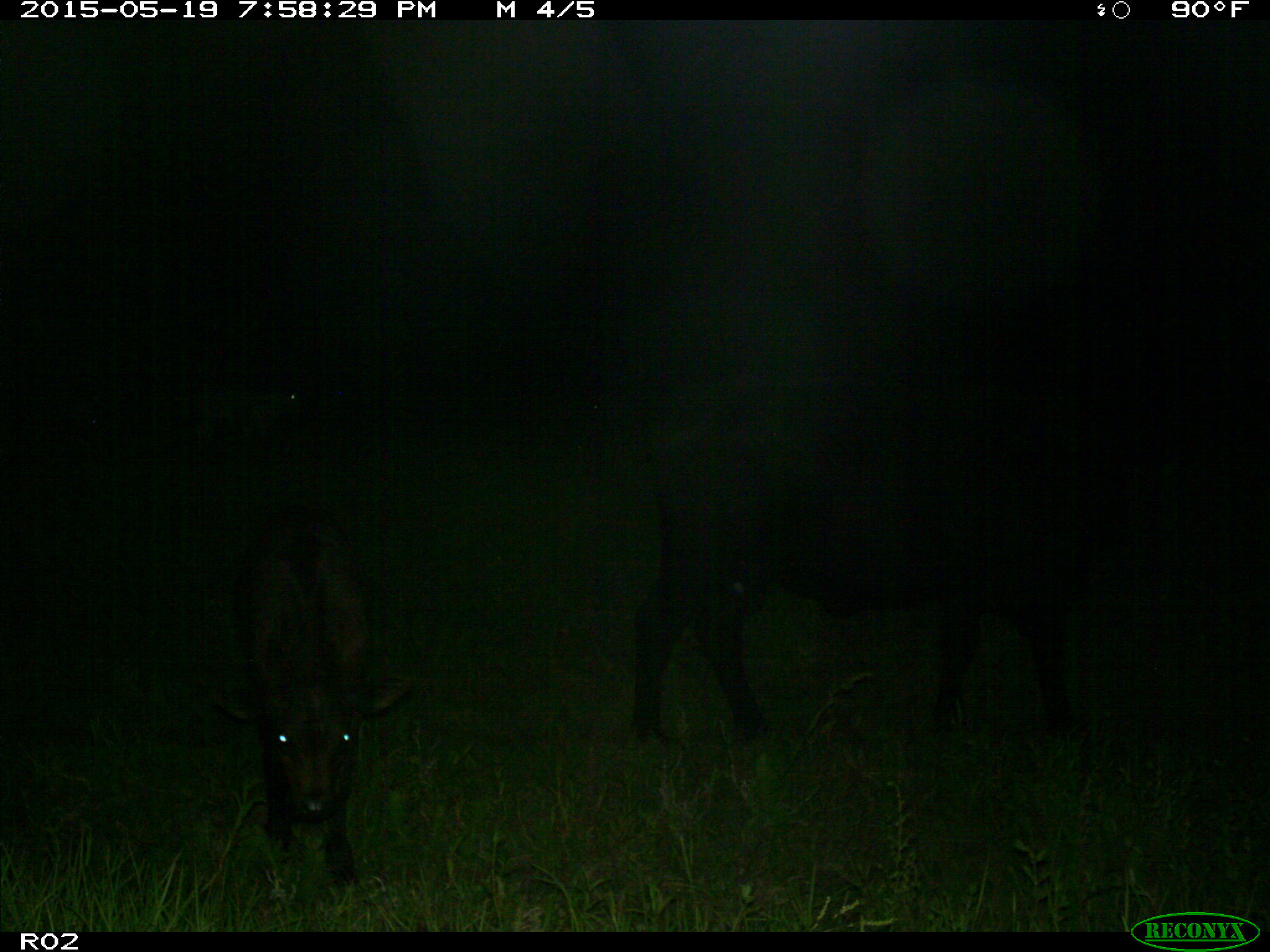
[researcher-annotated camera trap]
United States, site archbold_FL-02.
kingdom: Animalia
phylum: Chordata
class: Mammalia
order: Artiodactyla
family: Bovidae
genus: Bos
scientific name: Bos taurus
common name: domestic cow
Bos taurus (domestic cow).